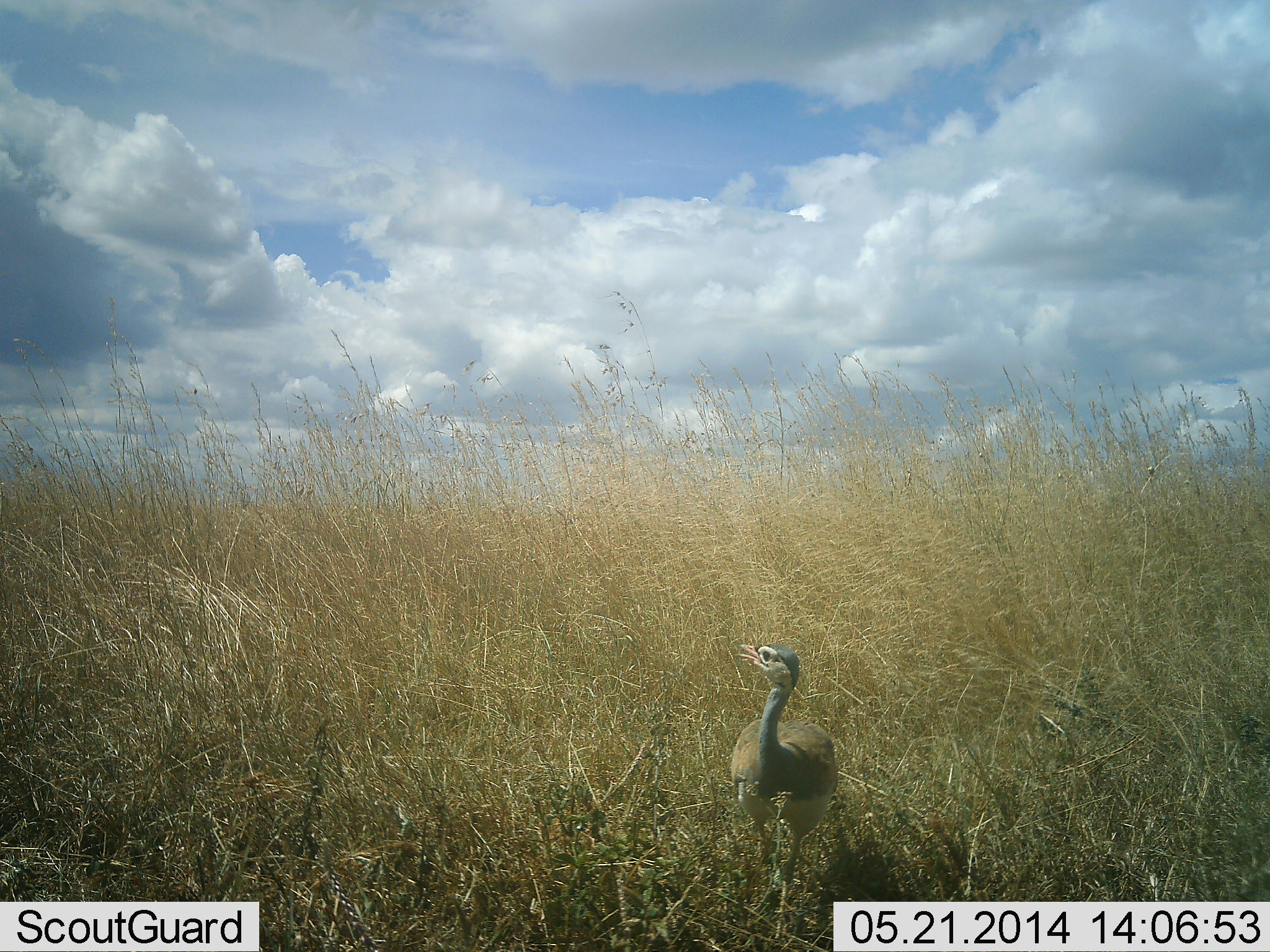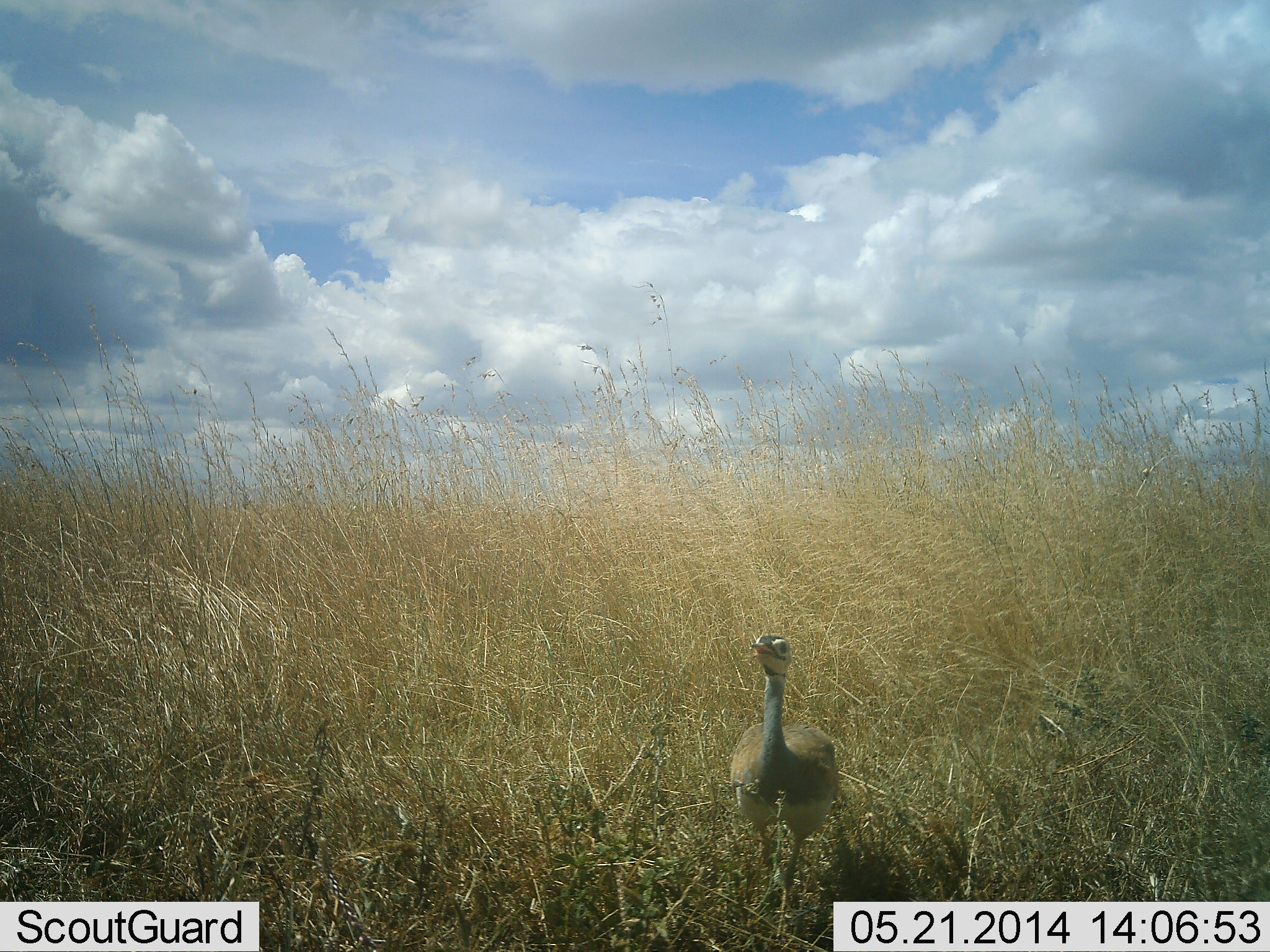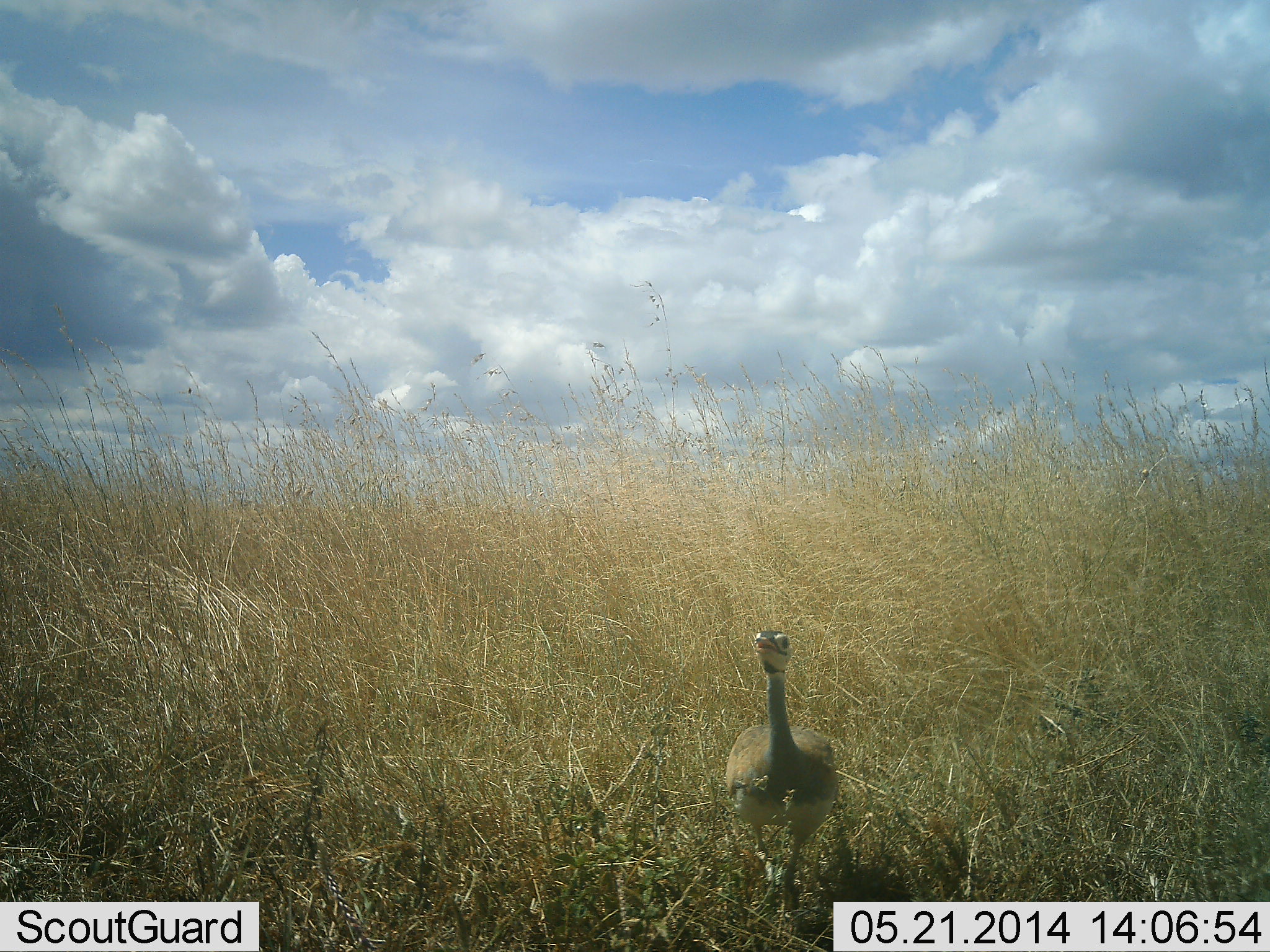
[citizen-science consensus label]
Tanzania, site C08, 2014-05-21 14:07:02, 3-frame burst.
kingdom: Animalia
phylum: Chordata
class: Aves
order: Otidiformes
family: Otididae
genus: Ardeotis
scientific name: Ardeotis kori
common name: kori bustard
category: koribustard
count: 1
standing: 50%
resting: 0%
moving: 50%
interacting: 0%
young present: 0%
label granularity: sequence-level